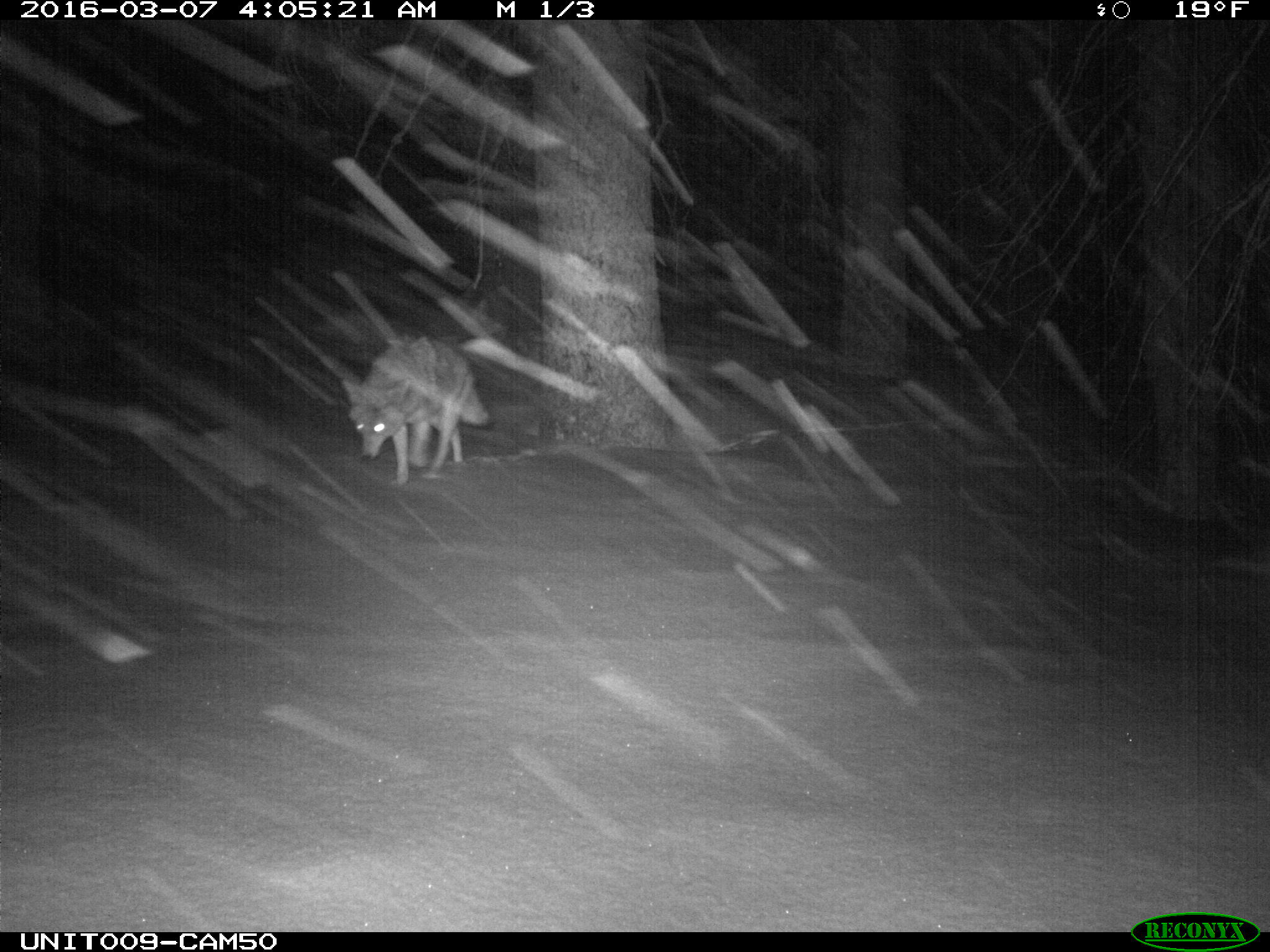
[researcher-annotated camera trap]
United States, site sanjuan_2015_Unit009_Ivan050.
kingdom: Animalia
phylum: Chordata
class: Mammalia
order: Carnivora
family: Canidae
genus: Canis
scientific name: Canis latrans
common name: coyote